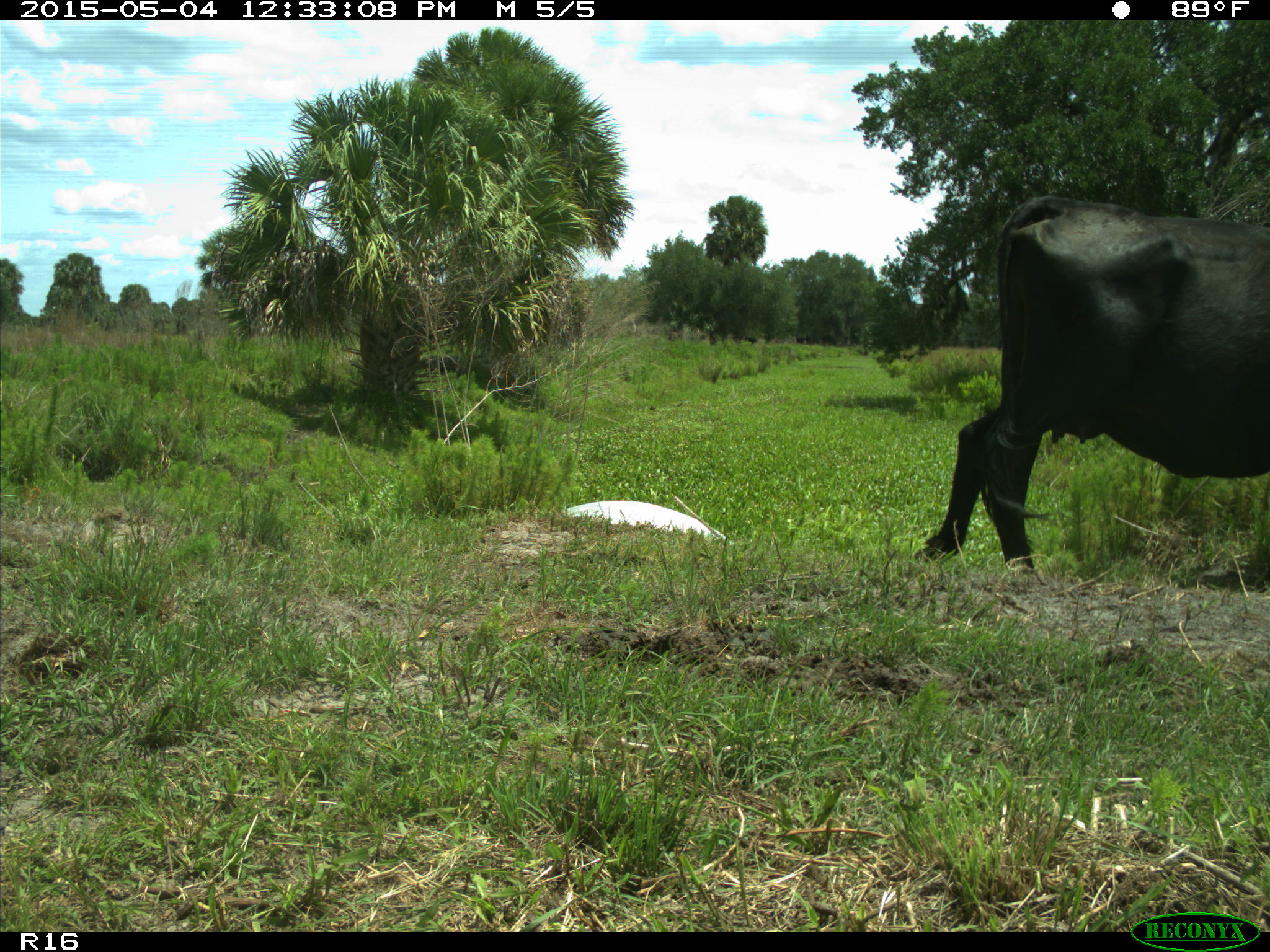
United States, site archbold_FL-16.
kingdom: Animalia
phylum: Chordata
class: Mammalia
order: Artiodactyla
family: Bovidae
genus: Bos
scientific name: Bos taurus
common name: domestic cow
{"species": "Bos taurus (domestic cow)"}